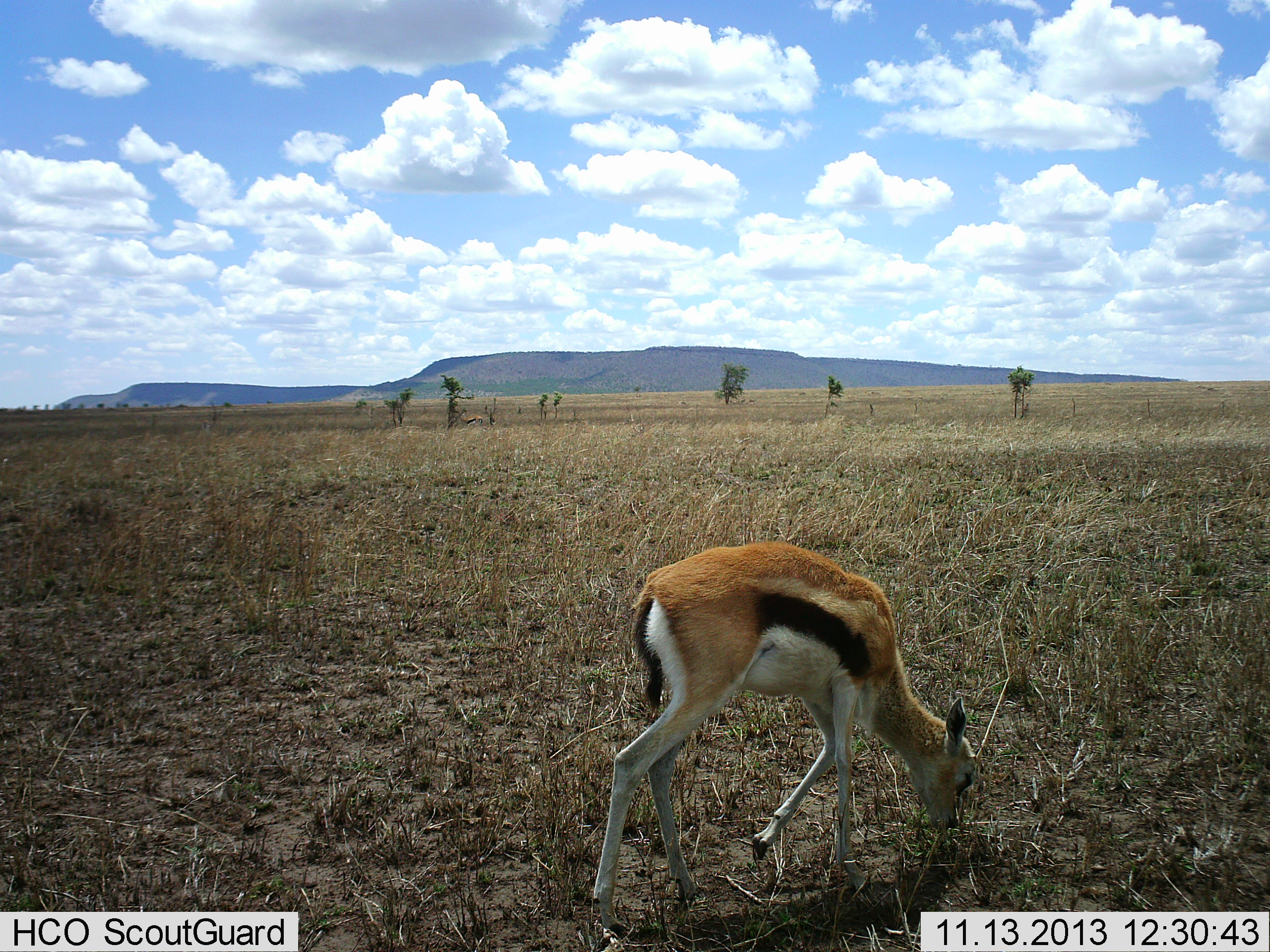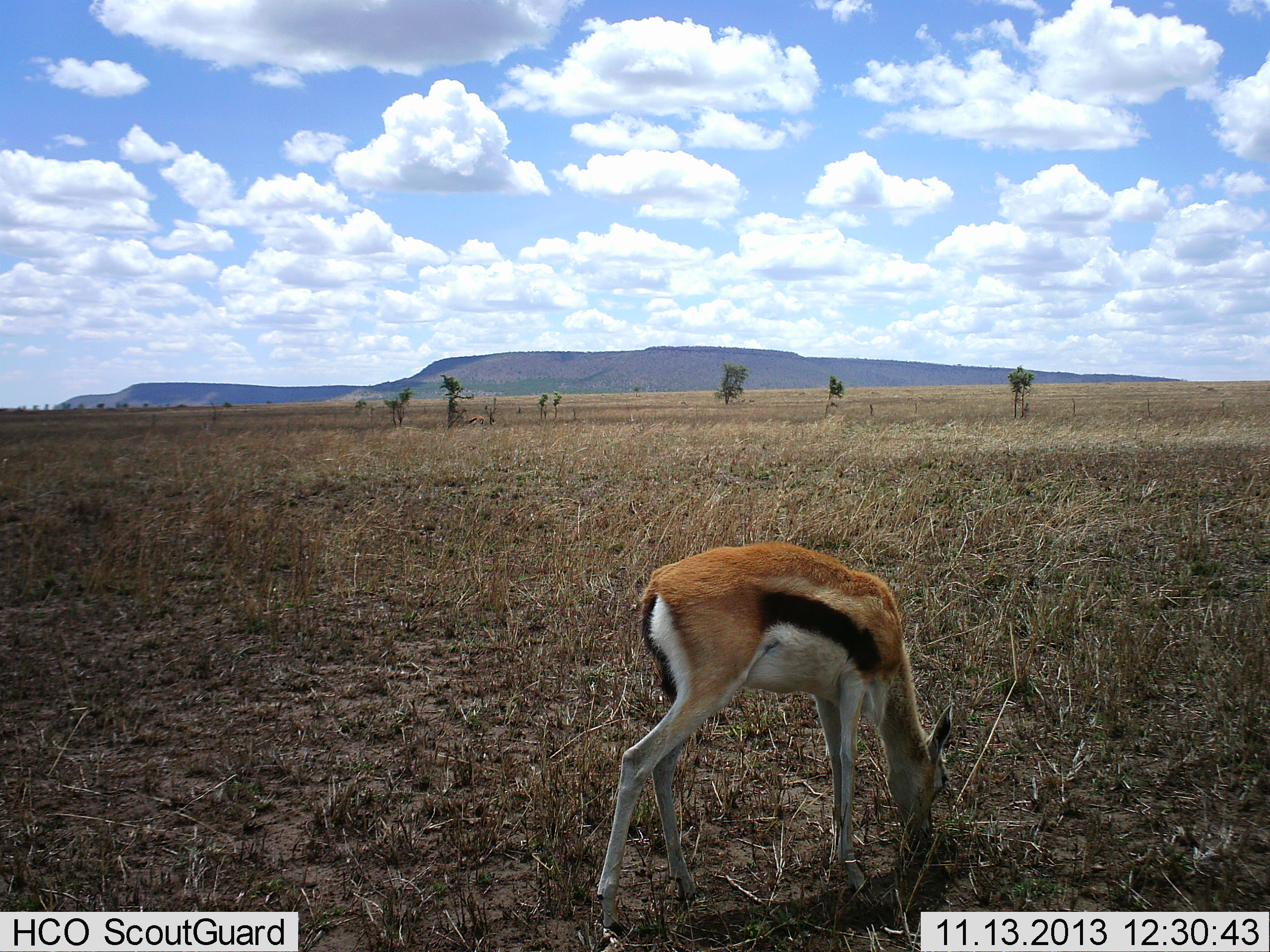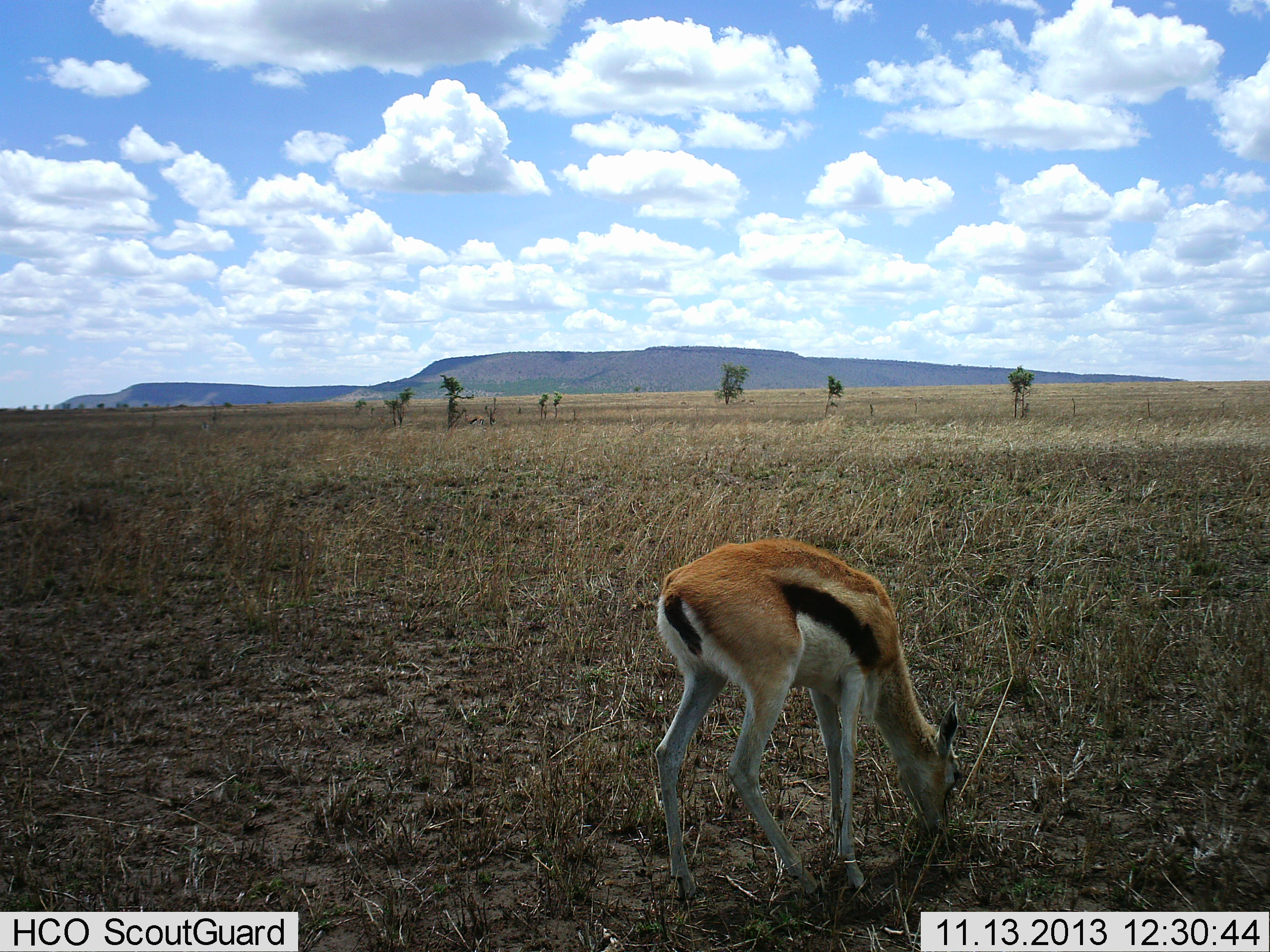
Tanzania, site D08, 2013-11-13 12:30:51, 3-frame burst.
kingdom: Animalia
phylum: Chordata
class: Mammalia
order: Artiodactyla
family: Bovidae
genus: Eudorcas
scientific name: Eudorcas thomsonii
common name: thomson's gazelle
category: gazellethomsons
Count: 1.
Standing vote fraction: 40%.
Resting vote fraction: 0%.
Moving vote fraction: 0%.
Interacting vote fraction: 0%.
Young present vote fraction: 0%.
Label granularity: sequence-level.